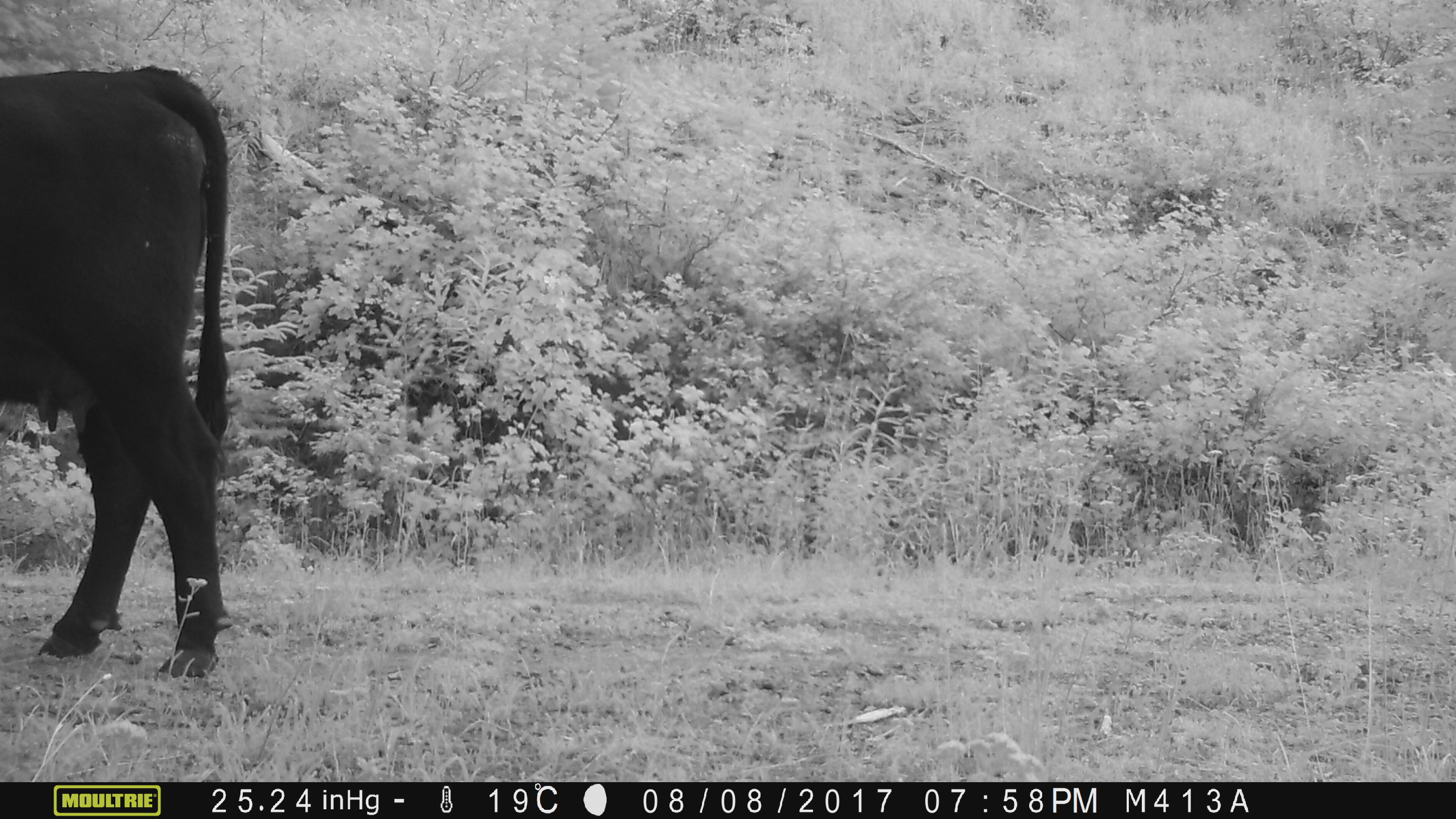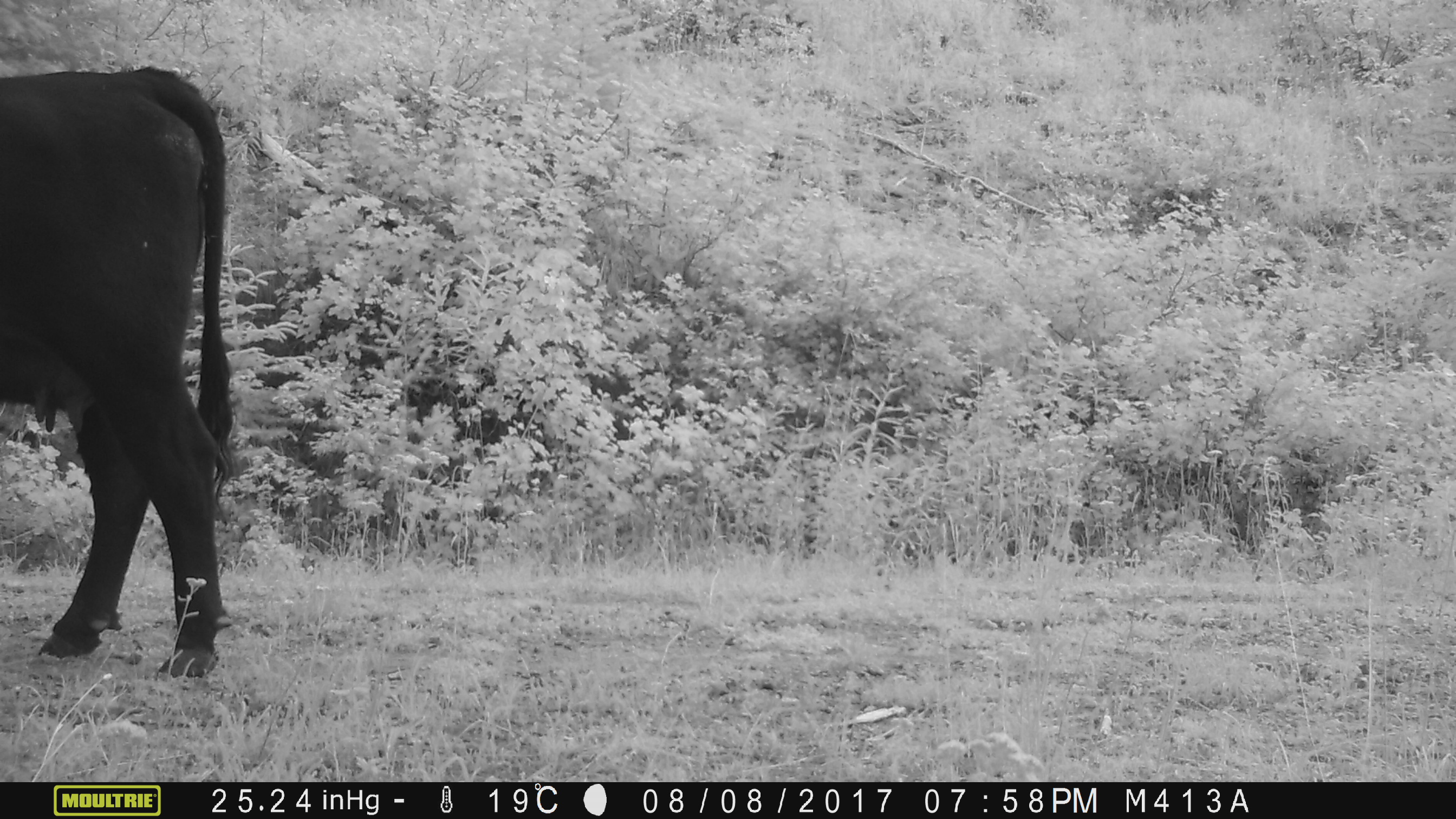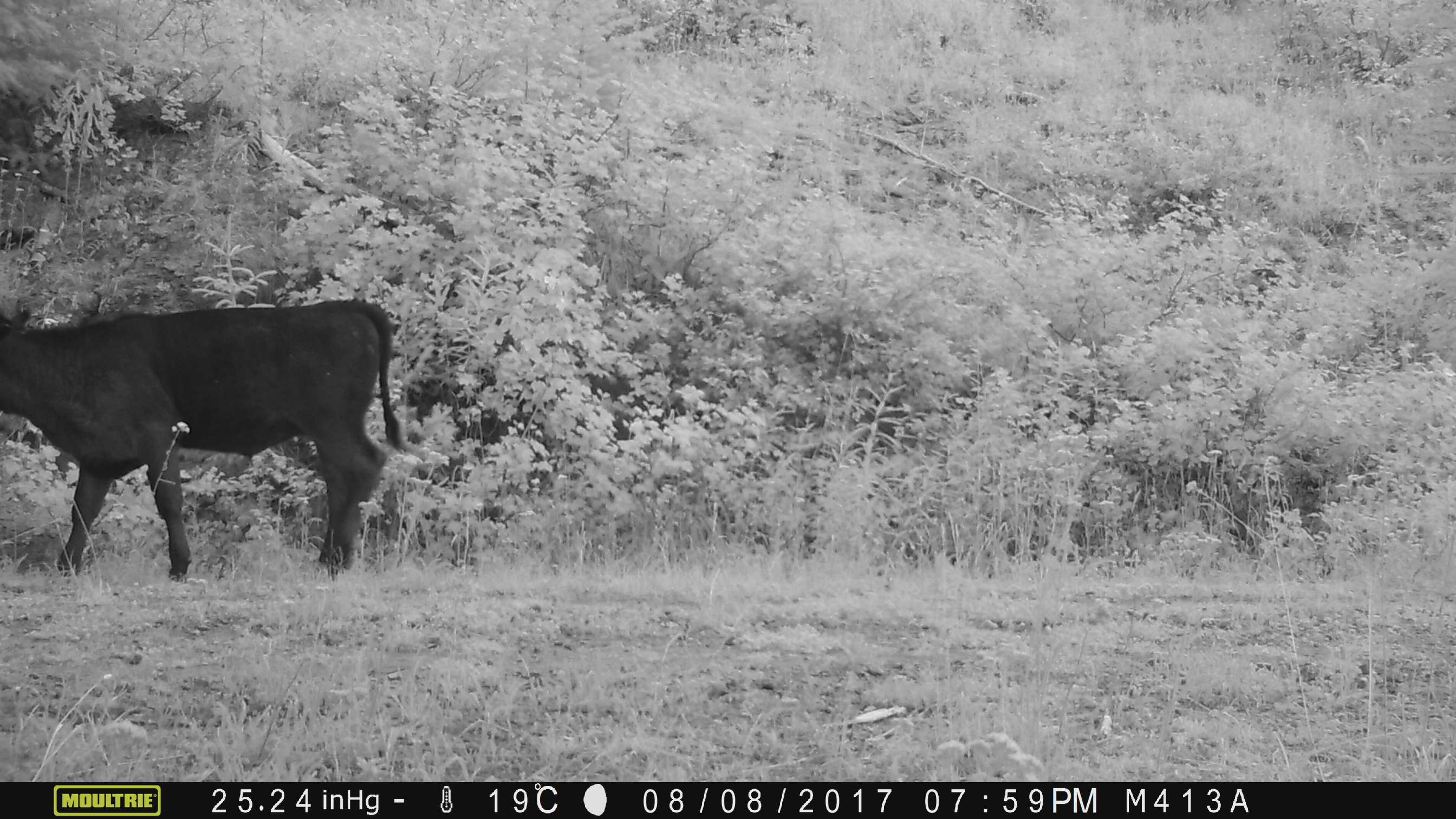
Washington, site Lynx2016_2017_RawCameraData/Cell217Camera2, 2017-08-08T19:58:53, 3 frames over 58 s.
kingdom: Animalia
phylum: Chordata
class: Mammalia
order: Artiodactyla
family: Bovidae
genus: Bos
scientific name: Bos taurus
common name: domestic cattle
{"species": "domestic cattle (Bos taurus)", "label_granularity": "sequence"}